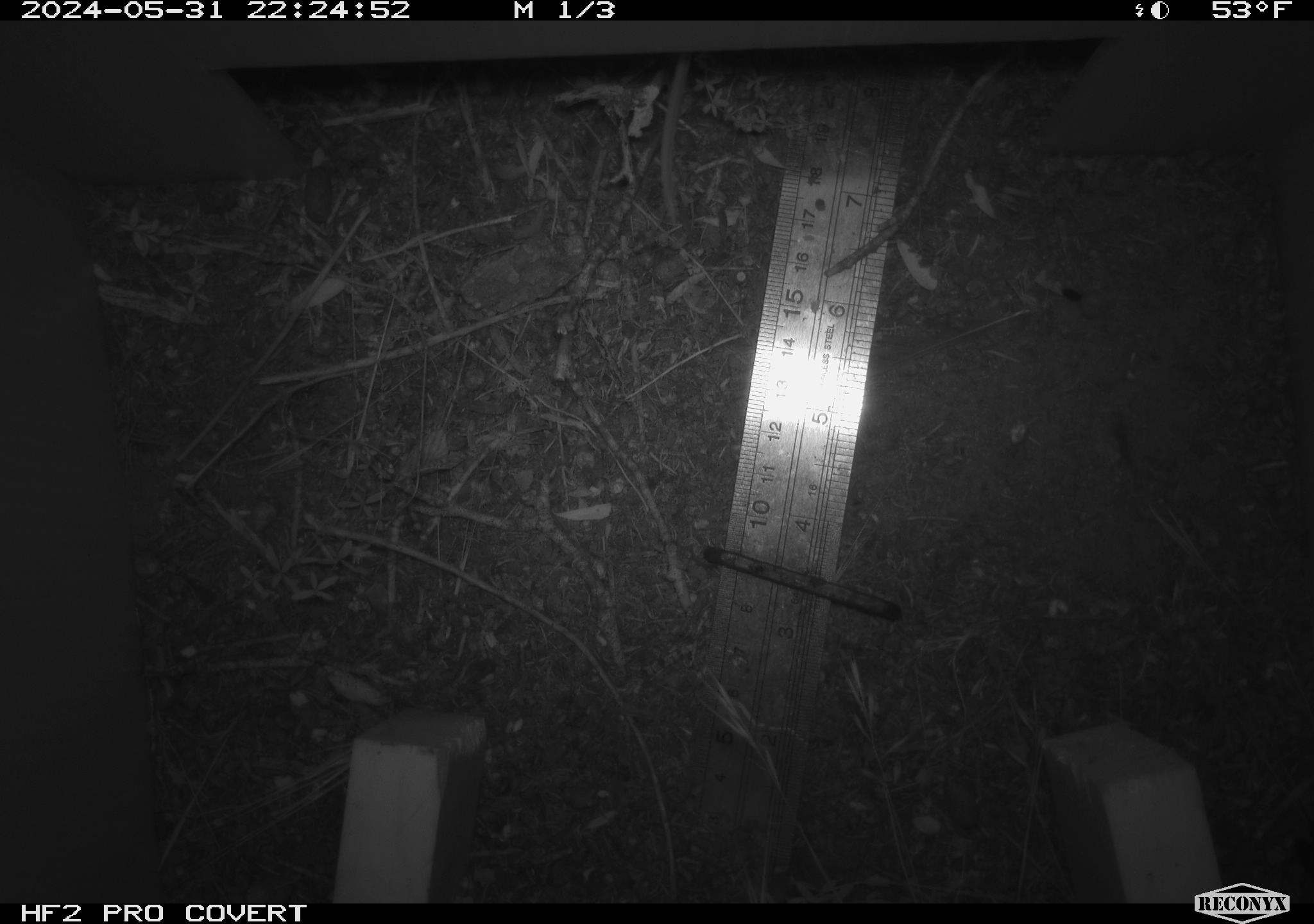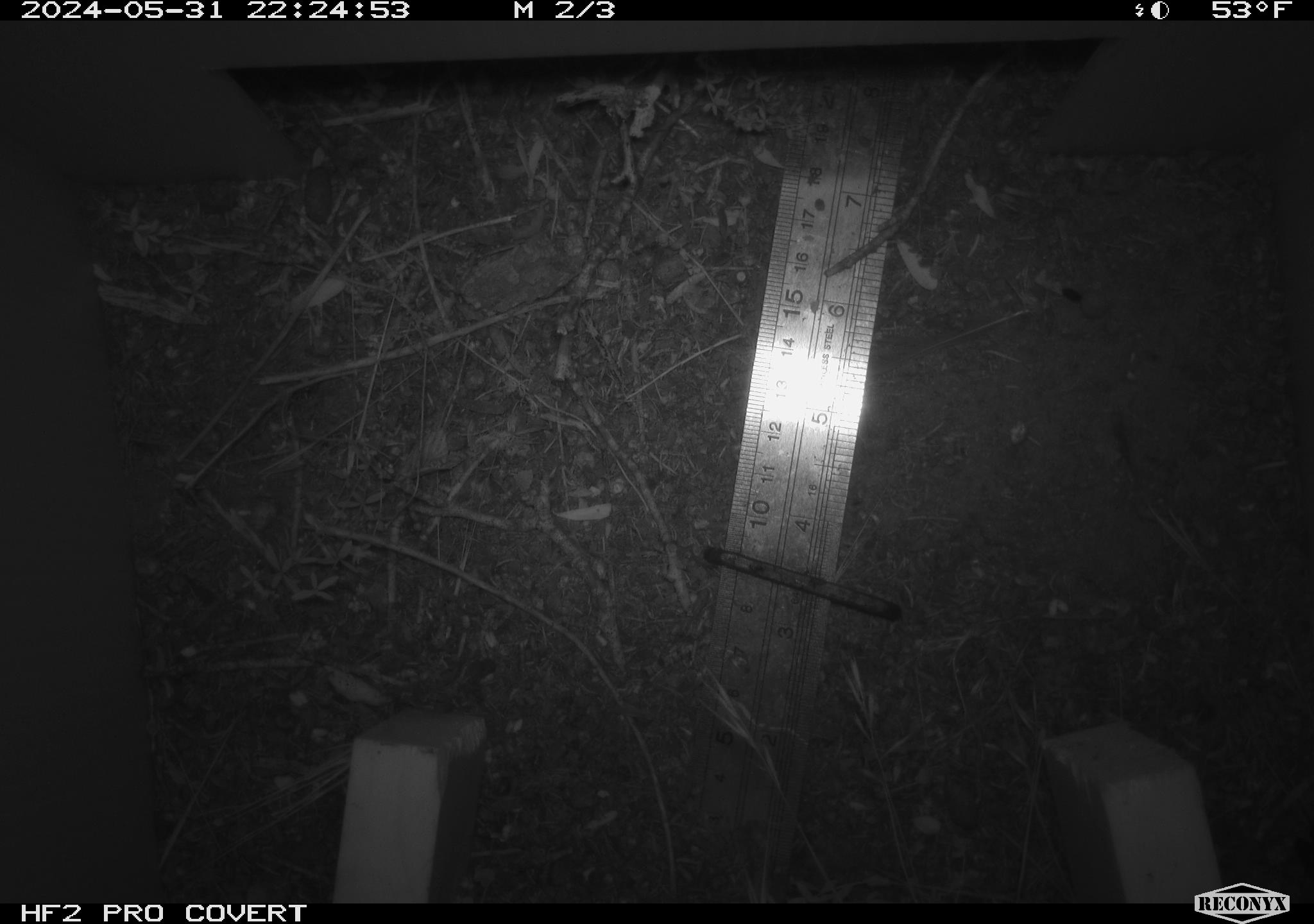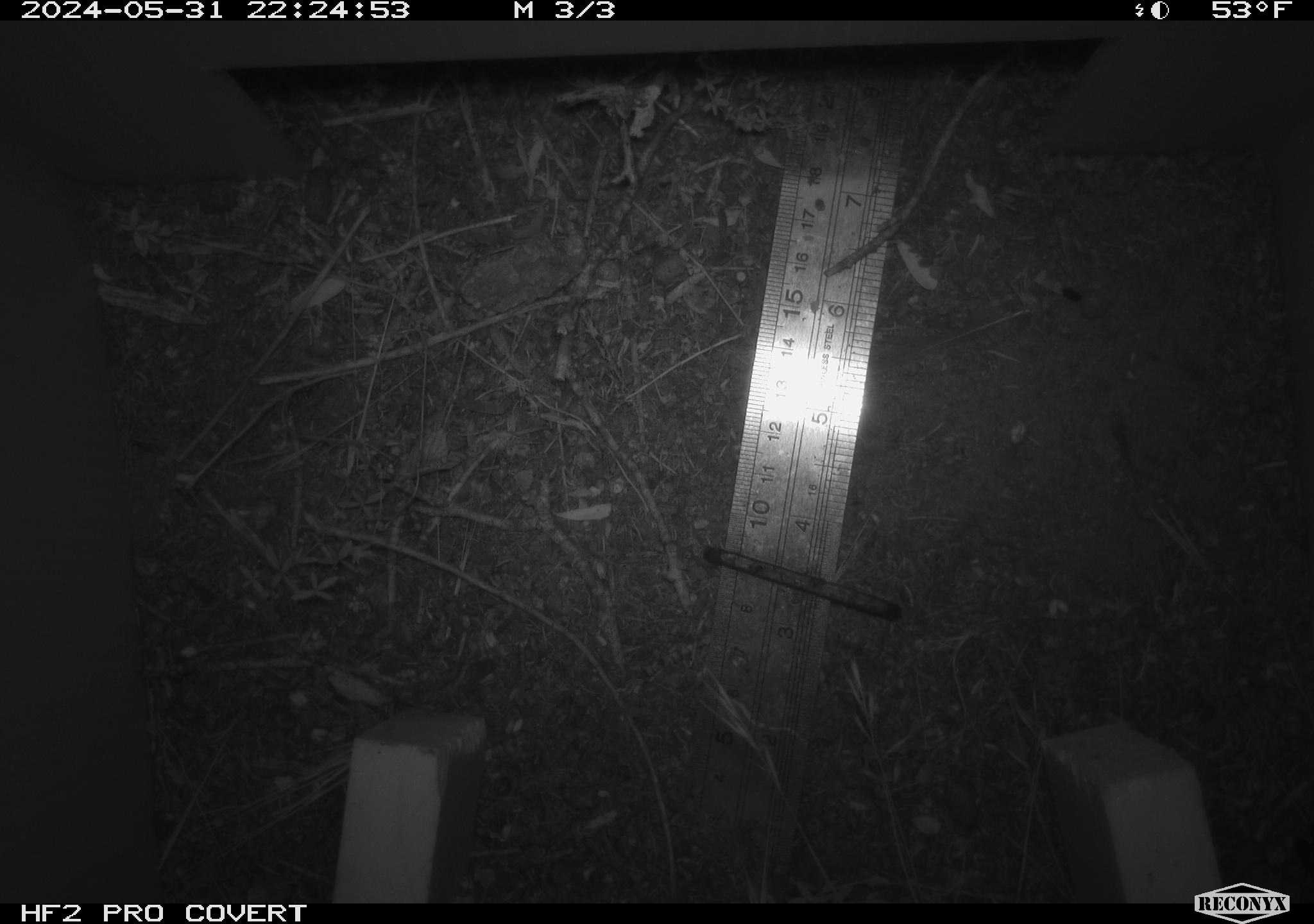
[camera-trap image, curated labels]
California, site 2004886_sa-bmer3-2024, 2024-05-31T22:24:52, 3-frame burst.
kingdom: Animalia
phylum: Chordata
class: Mammalia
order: Rodentia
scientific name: Rodentia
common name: mouse species